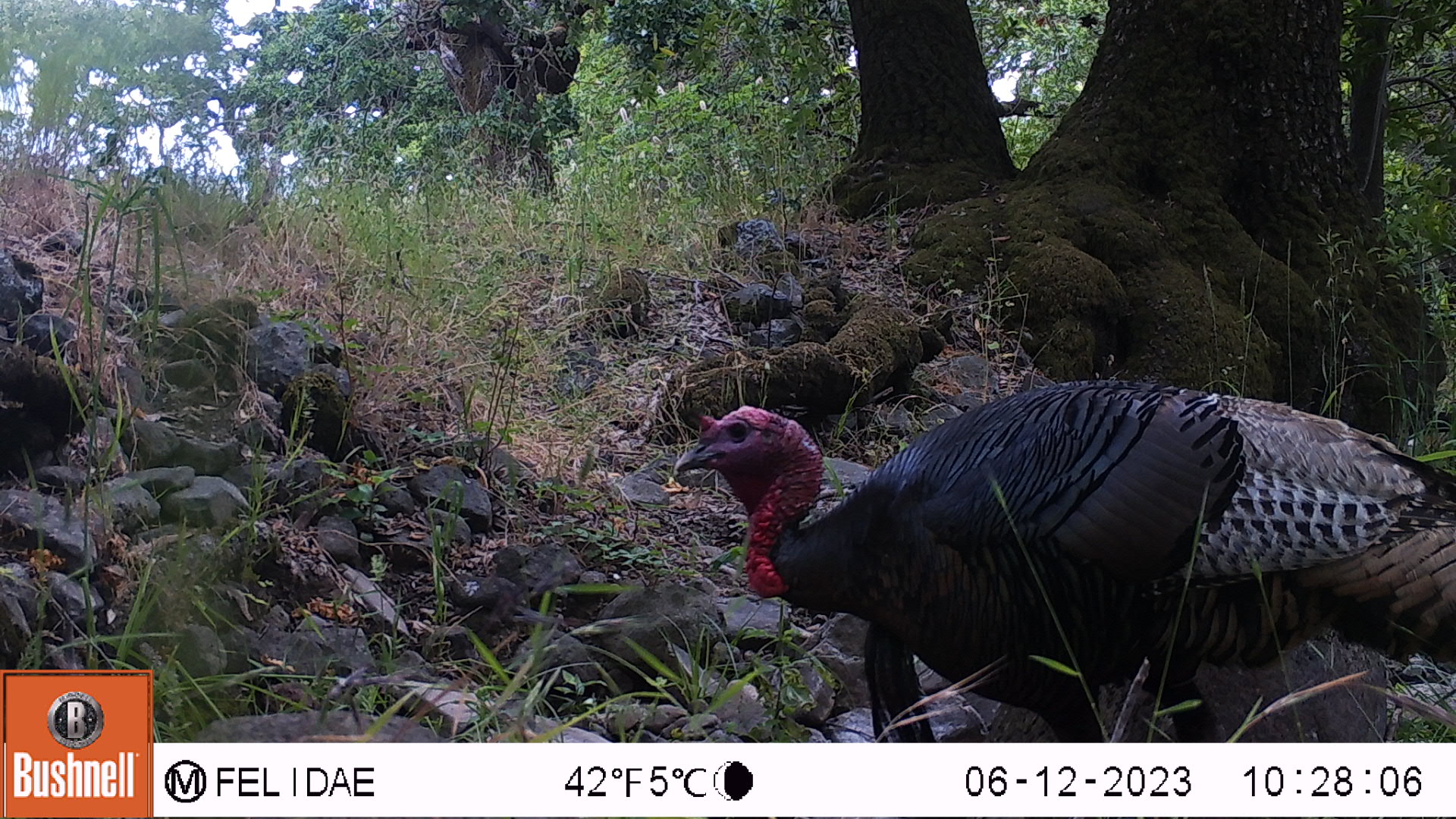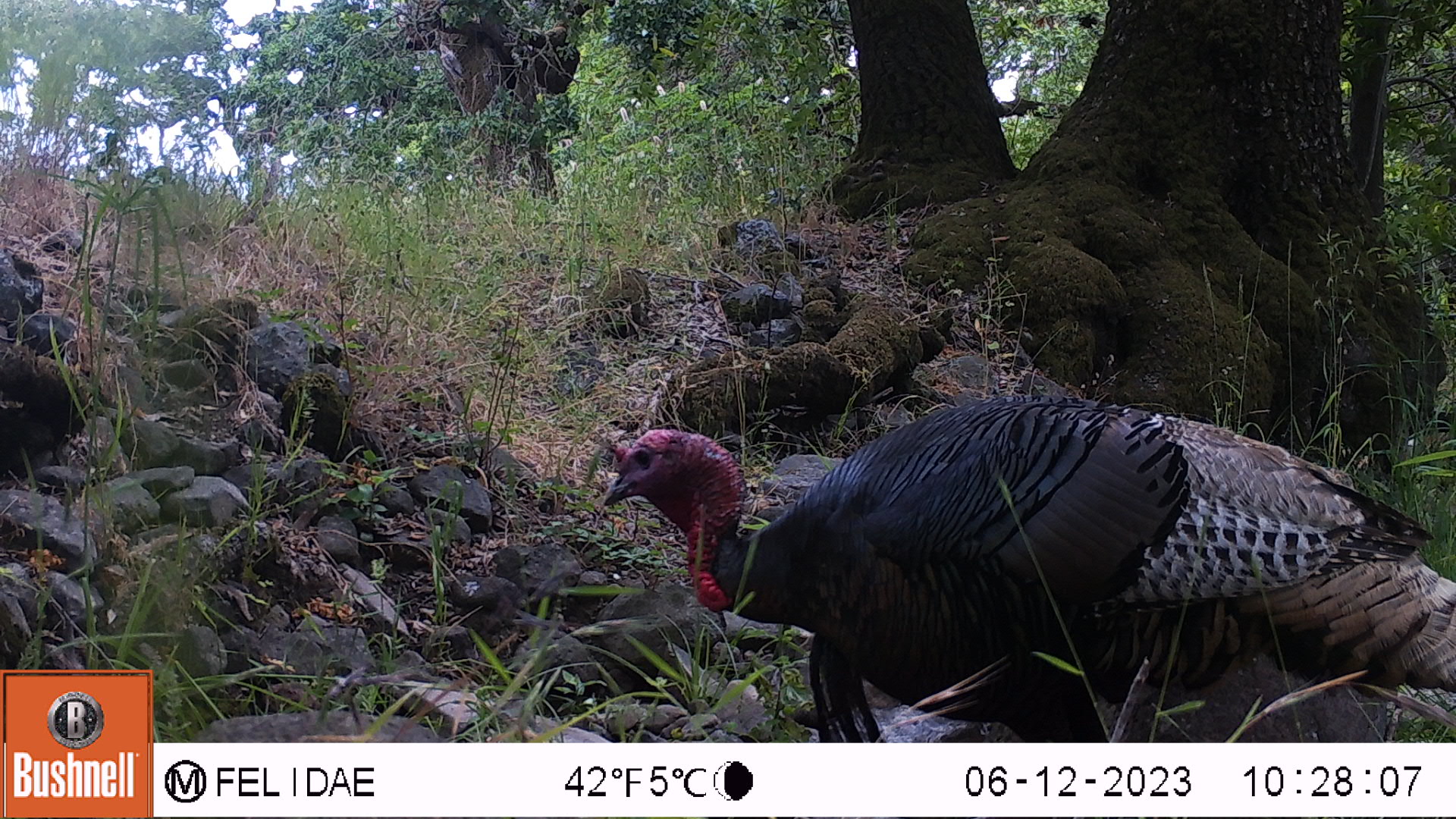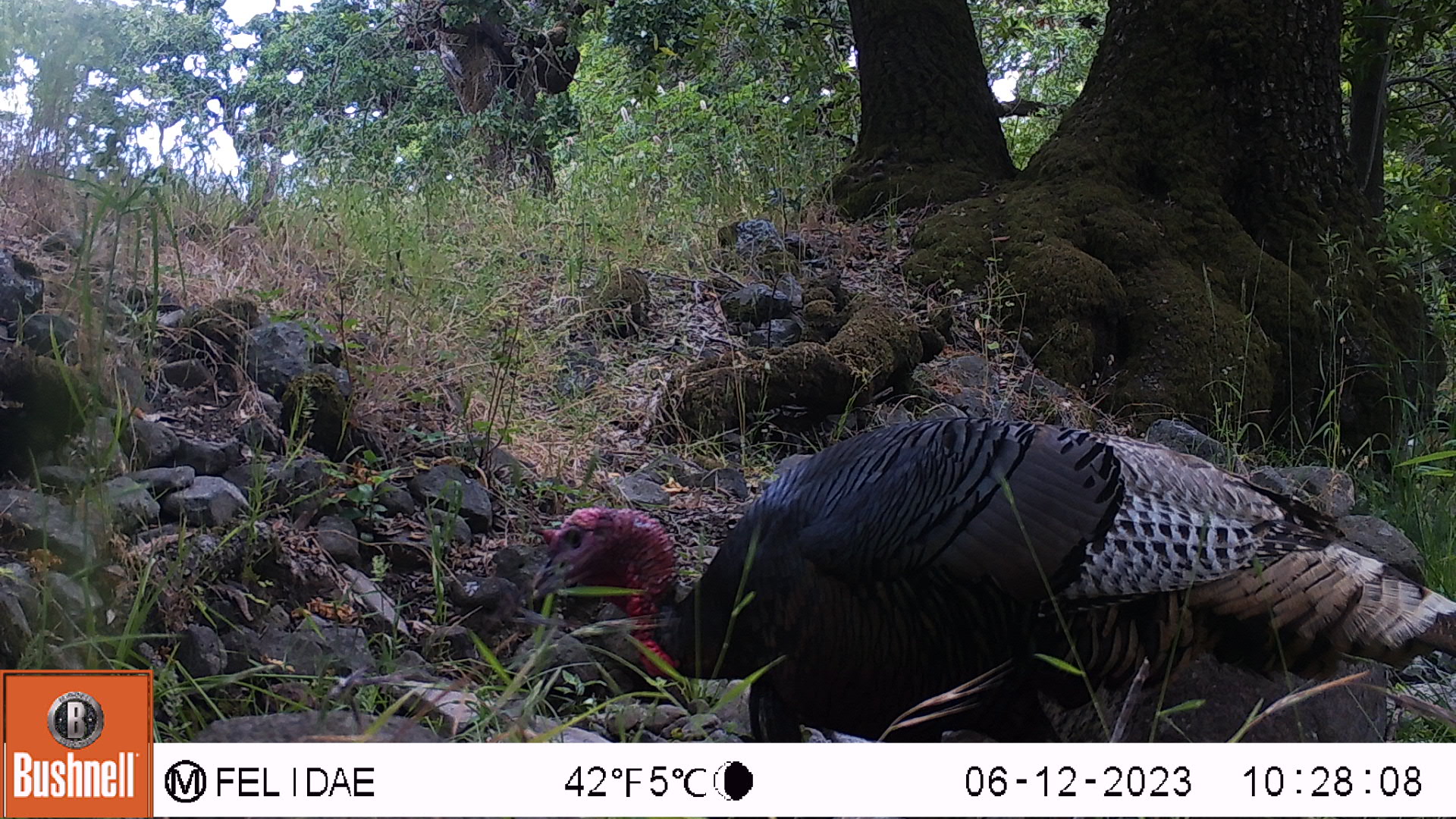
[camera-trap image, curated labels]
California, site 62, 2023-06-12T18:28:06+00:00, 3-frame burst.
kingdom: Animalia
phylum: Chordata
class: Aves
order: Galliformes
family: Phasianidae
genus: Meleagris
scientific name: Meleagris gallopavo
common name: turkey